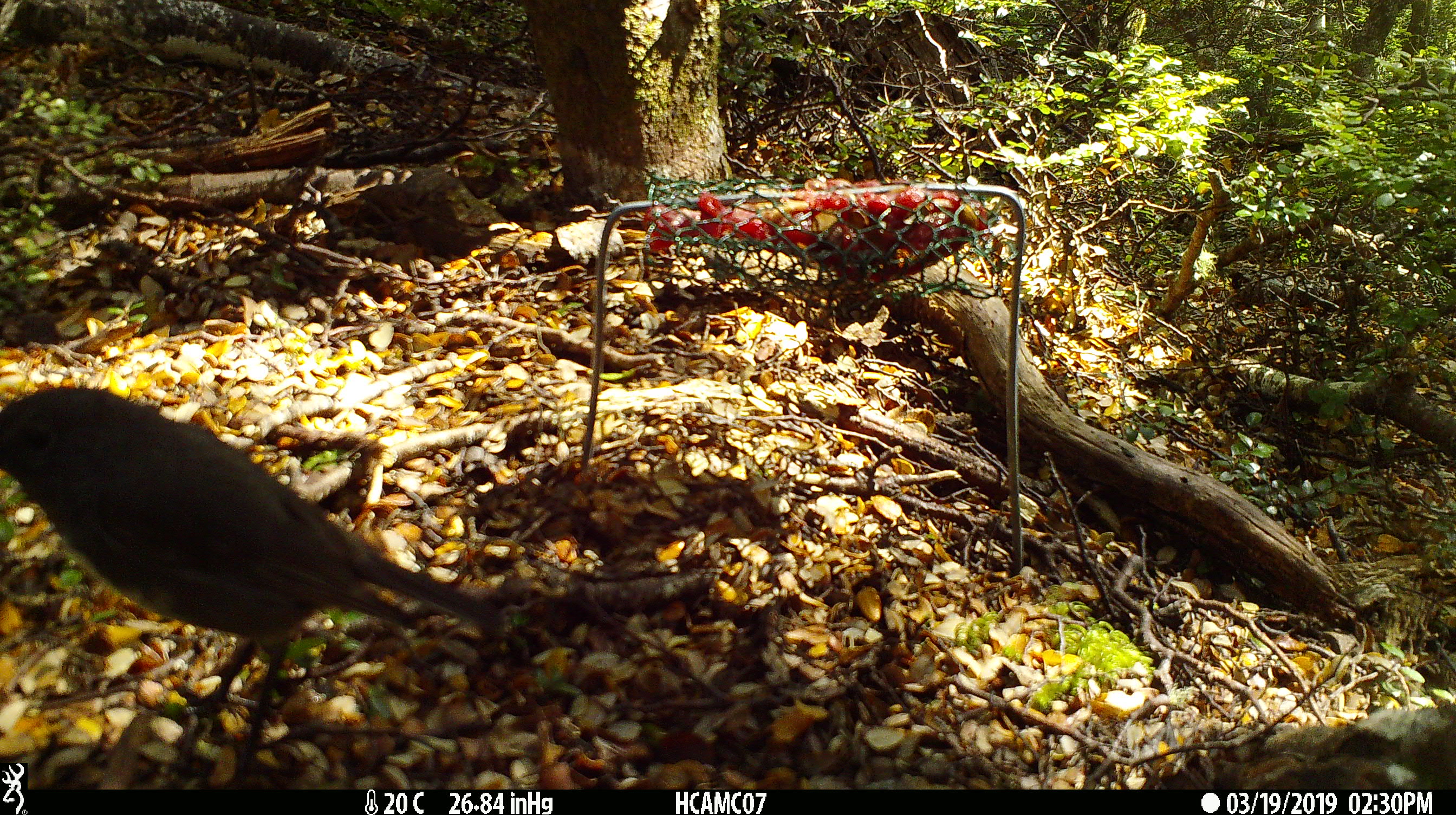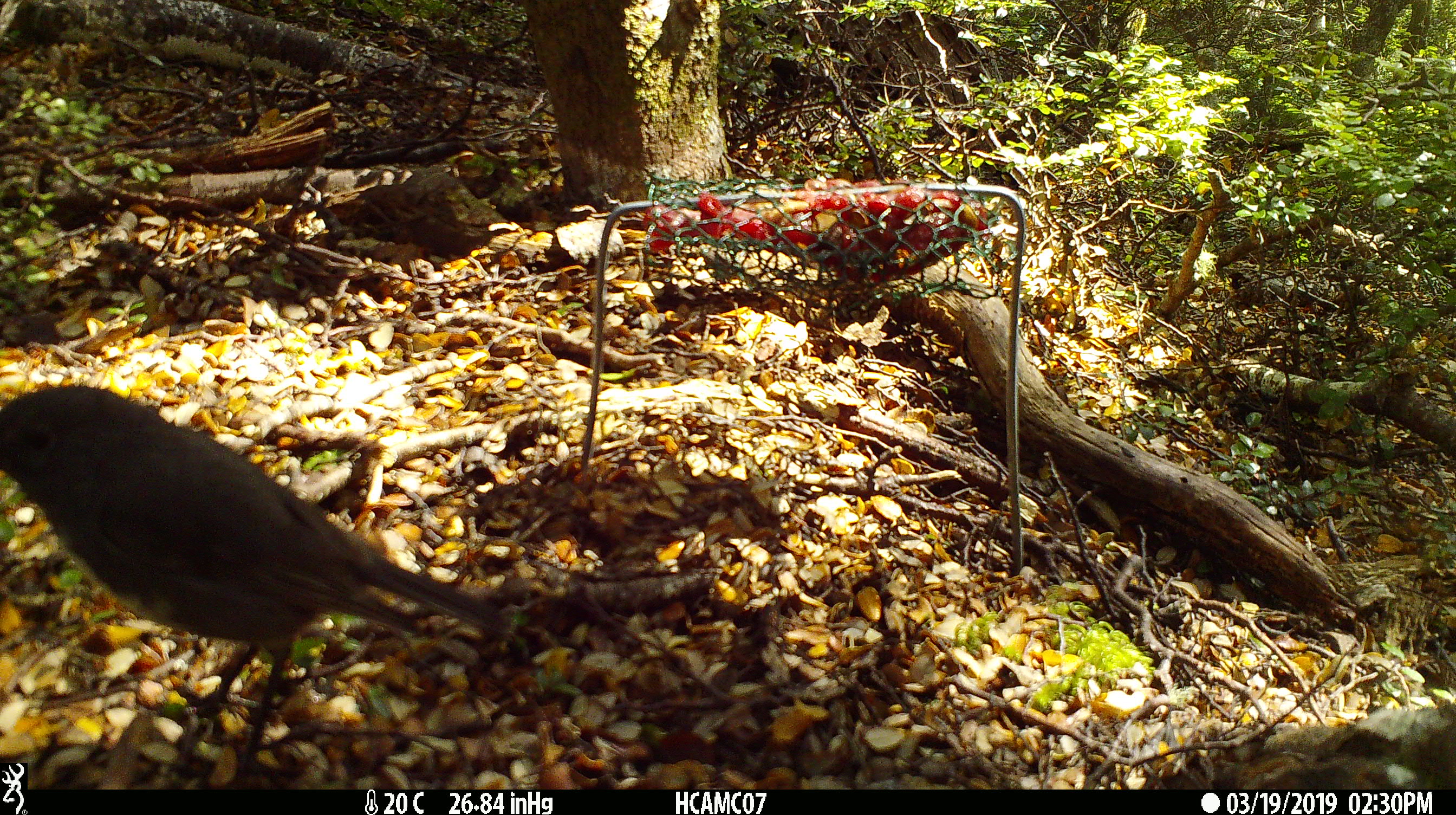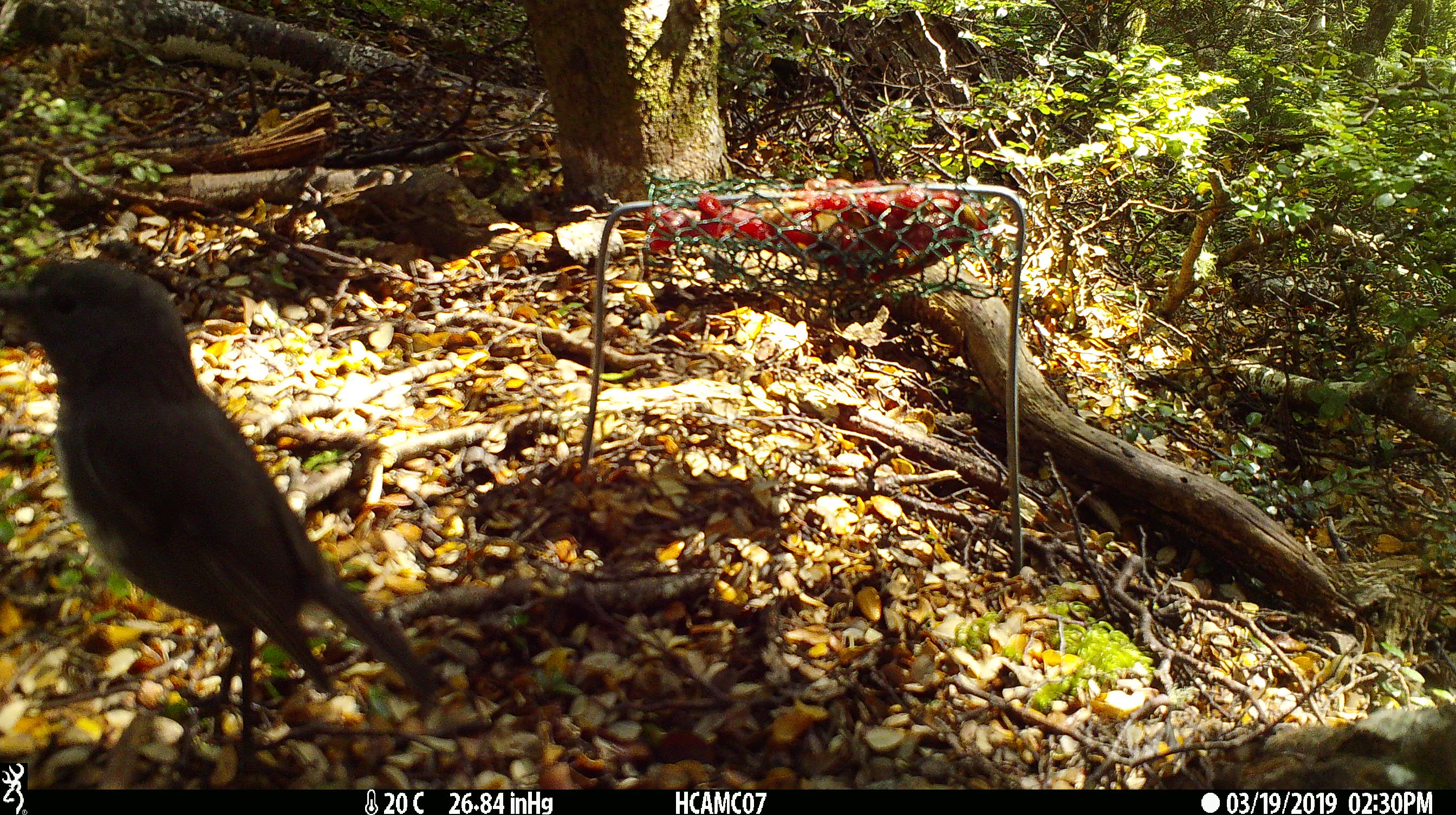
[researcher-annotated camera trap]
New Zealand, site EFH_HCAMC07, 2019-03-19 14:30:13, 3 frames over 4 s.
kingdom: Animalia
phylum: Chordata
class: Aves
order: Passeriformes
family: Petroicidae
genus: Petroica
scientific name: Petroica australis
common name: new zealand robin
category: robin